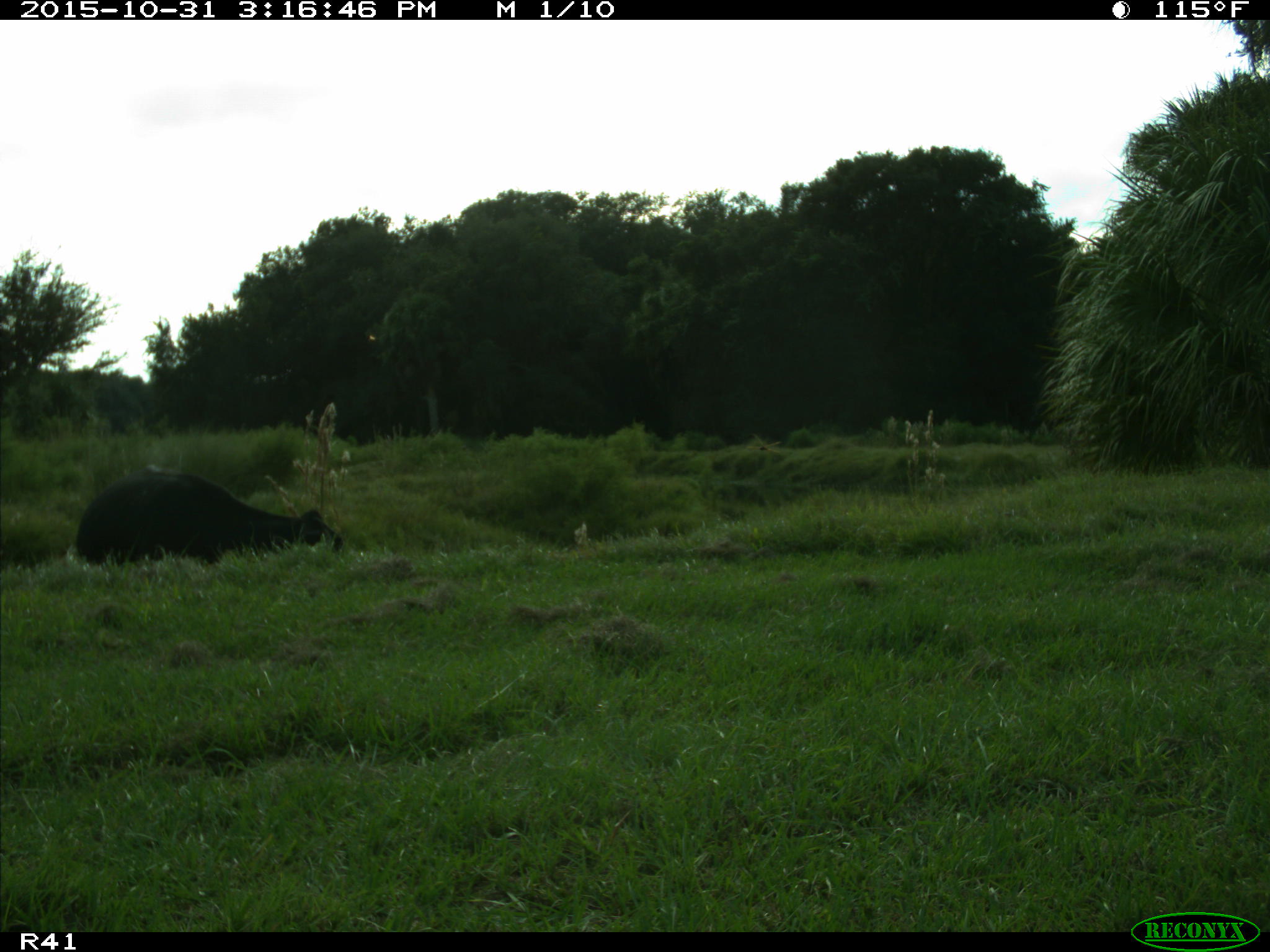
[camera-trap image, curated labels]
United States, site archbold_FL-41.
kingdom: Animalia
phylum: Chordata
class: Mammalia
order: Artiodactyla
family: Bovidae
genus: Bos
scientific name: Bos taurus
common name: domestic cow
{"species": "Bos taurus (domestic cow)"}